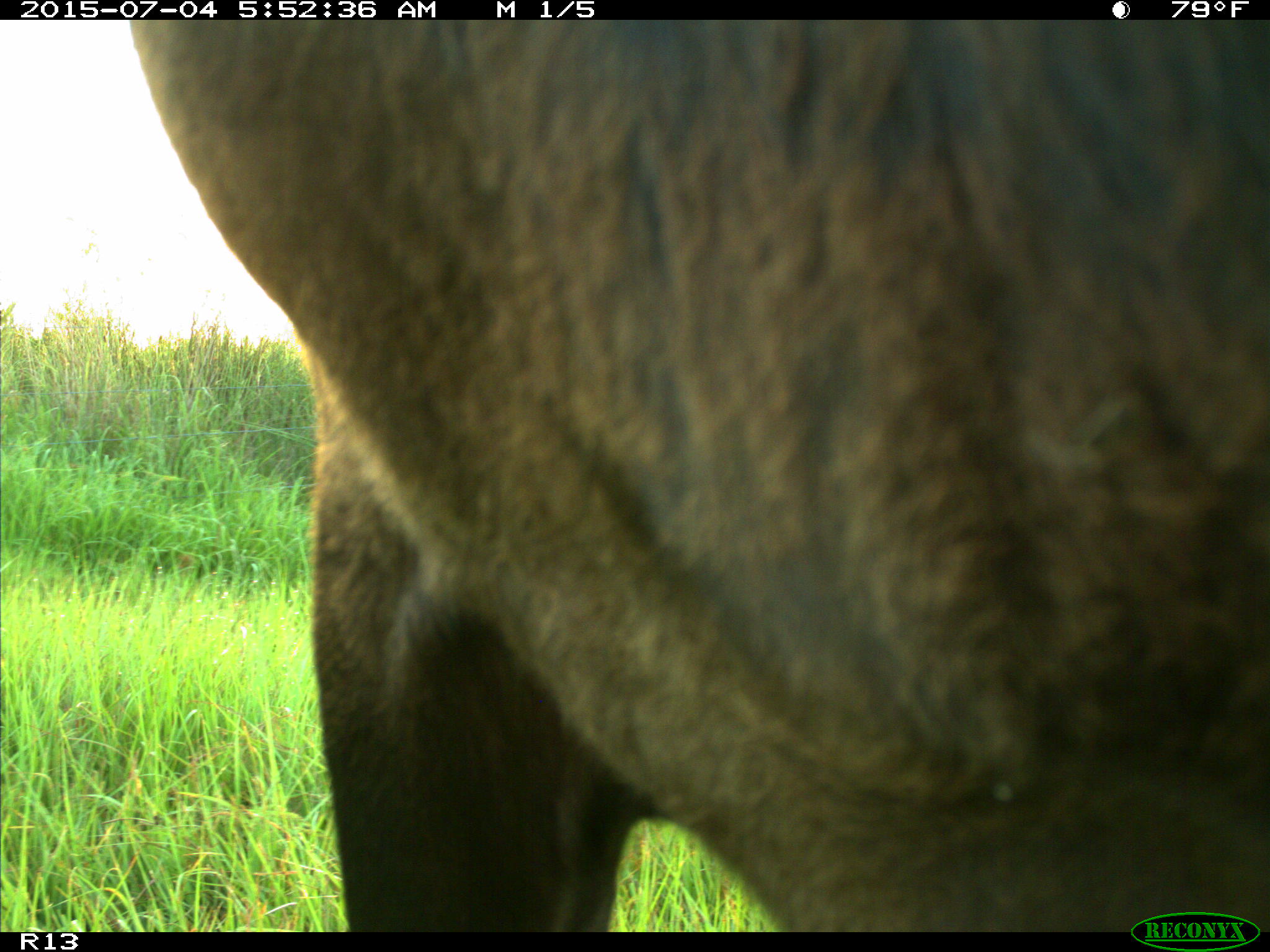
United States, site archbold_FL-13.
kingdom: Animalia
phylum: Chordata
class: Mammalia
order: Artiodactyla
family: Bovidae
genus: Bos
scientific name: Bos taurus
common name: domestic cow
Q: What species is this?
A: Bos taurus (domestic cow).